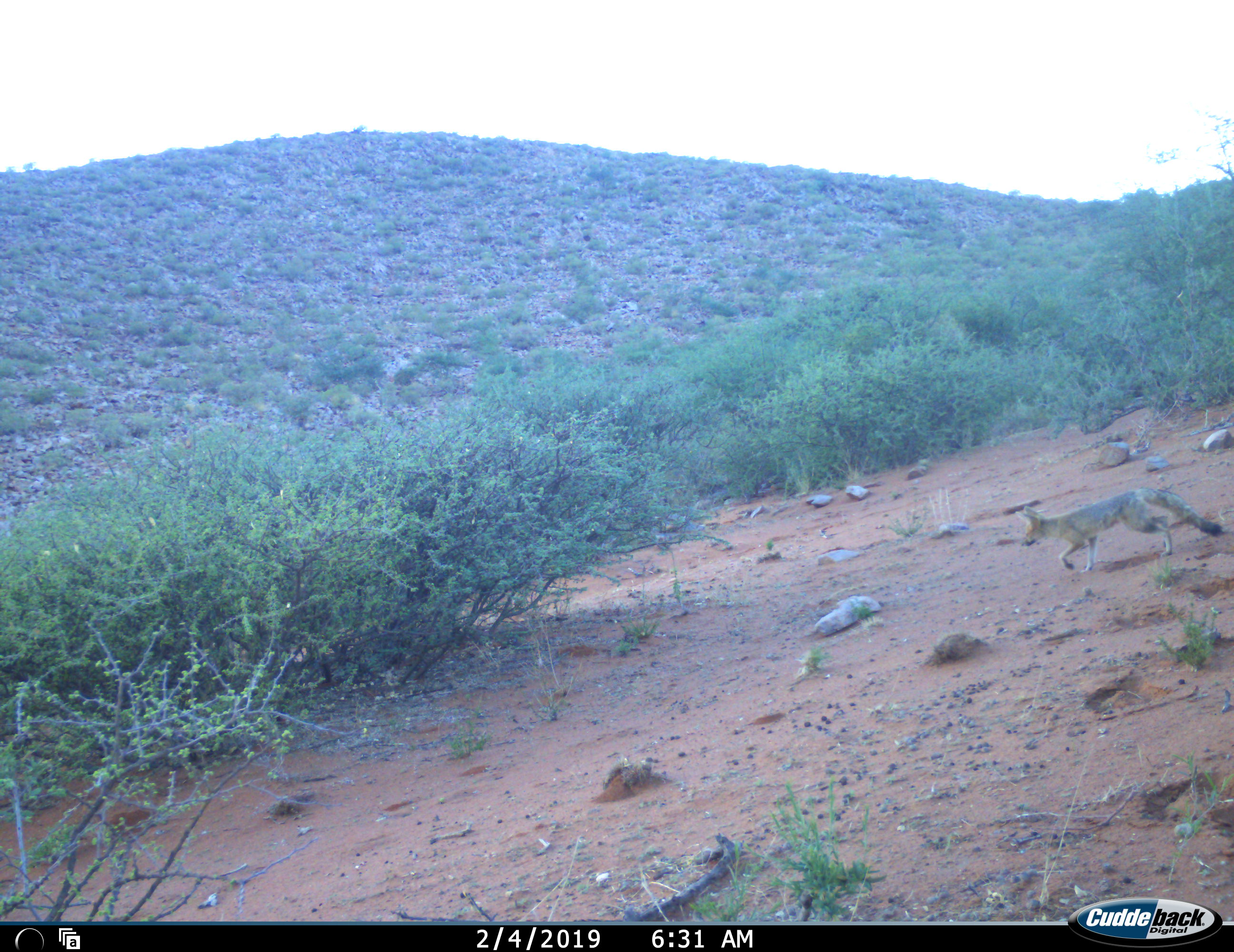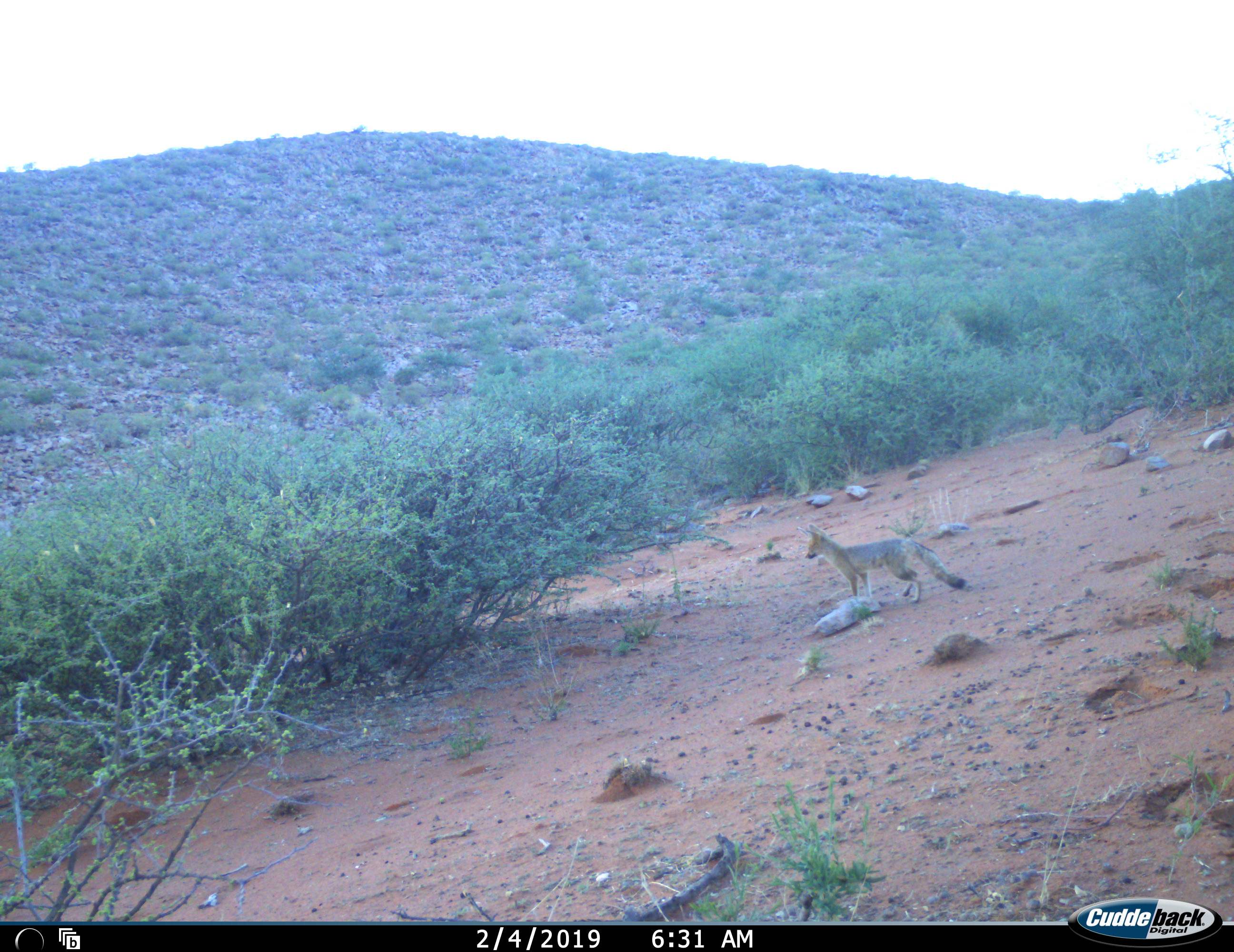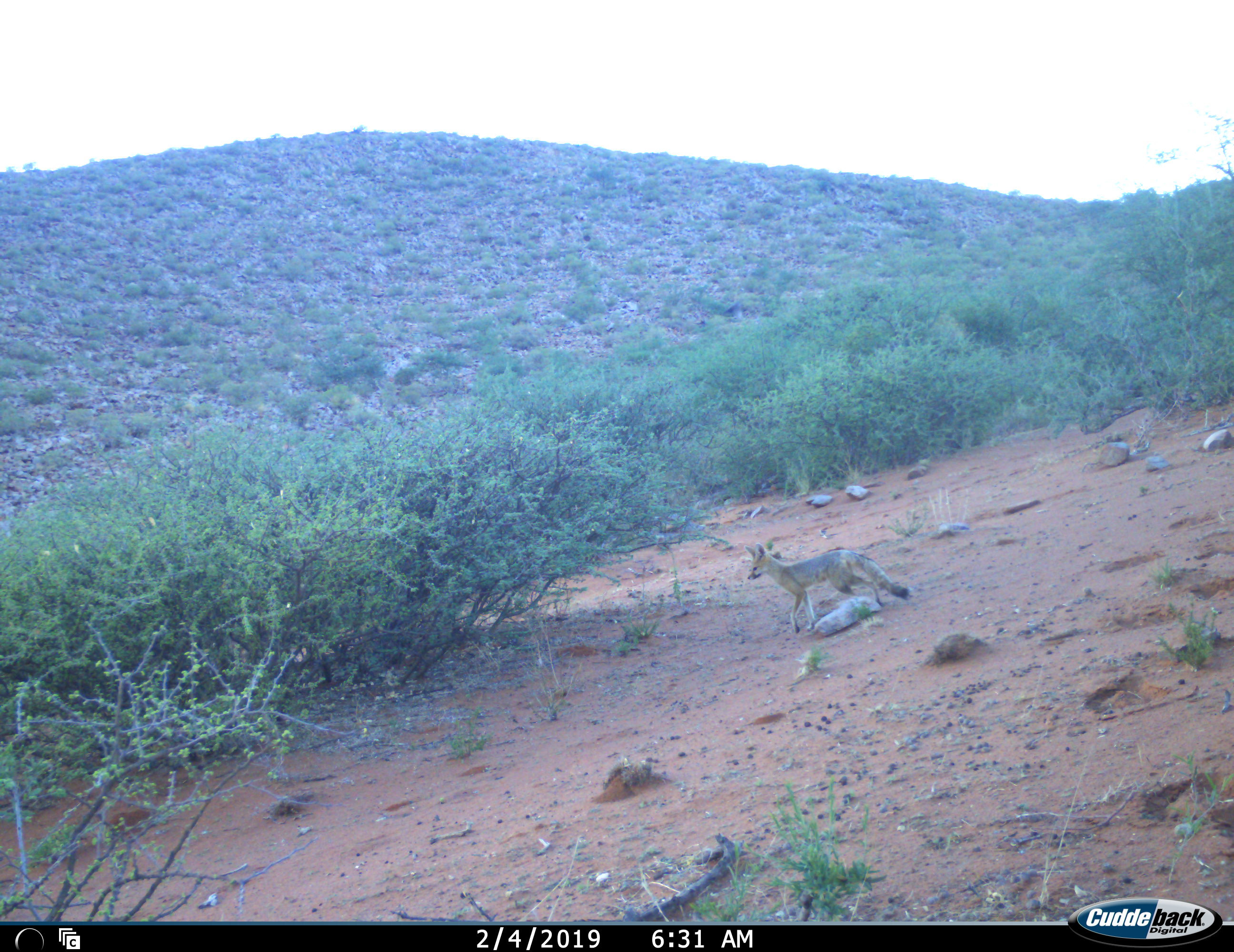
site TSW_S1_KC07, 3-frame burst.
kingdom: Animalia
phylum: Chordata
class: Mammalia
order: Carnivora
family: Canidae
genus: Vulpes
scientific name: Vulpes chama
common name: cape fox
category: foxcape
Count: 1.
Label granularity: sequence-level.